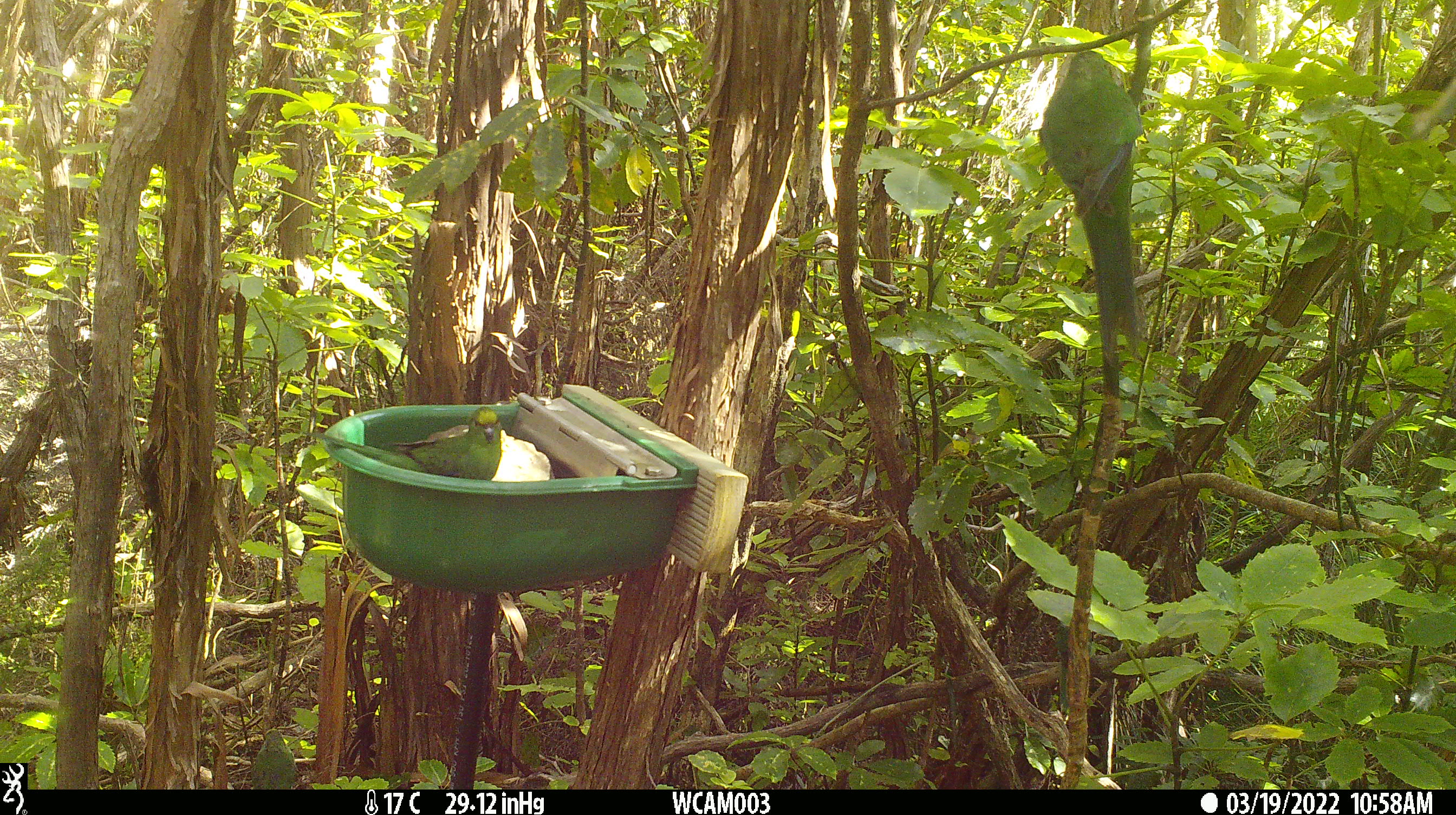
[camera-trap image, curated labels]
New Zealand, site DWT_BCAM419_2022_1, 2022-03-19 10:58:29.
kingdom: Animalia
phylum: Chordata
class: Aves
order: Psittaciformes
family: Psittaculidae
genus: Cyanoramphus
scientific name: Cyanoramphus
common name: parakeet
Parakeet (Cyanoramphus).